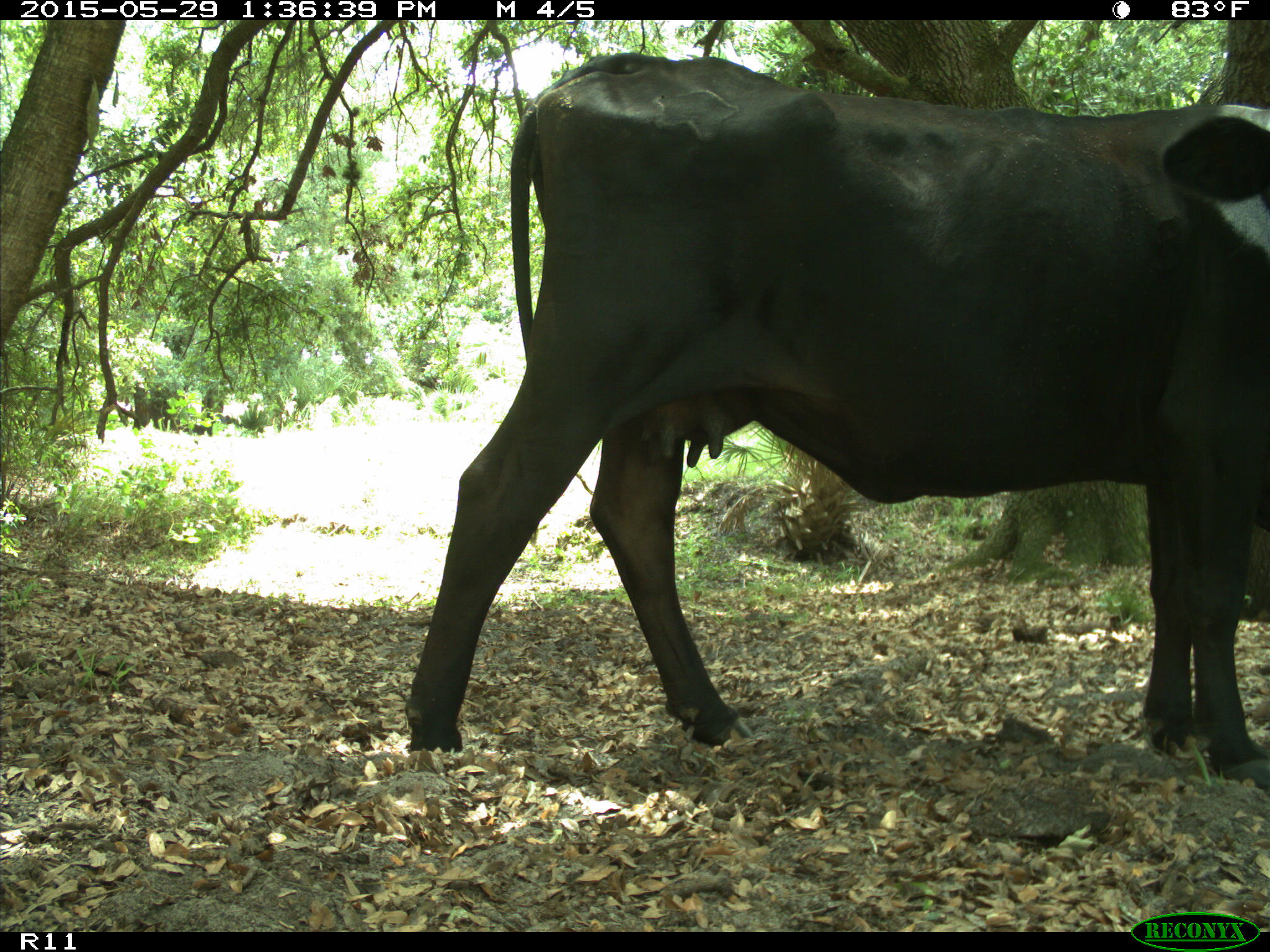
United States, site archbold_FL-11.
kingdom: Animalia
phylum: Chordata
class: Mammalia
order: Artiodactyla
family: Bovidae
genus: Bos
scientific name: Bos taurus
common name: domestic cow